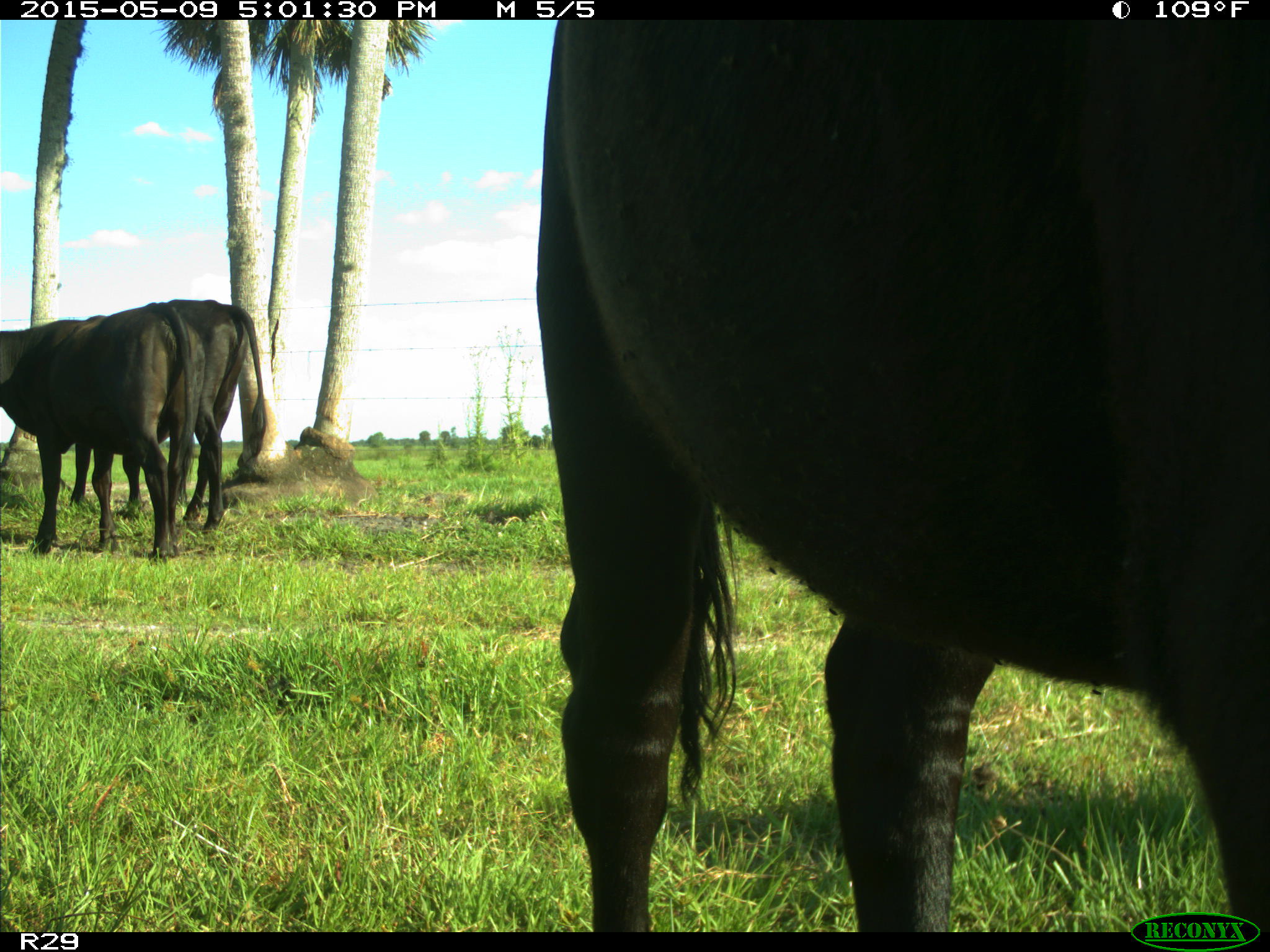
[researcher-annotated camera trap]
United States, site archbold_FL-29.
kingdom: Animalia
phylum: Chordata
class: Mammalia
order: Artiodactyla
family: Bovidae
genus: Bos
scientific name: Bos taurus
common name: domestic cow